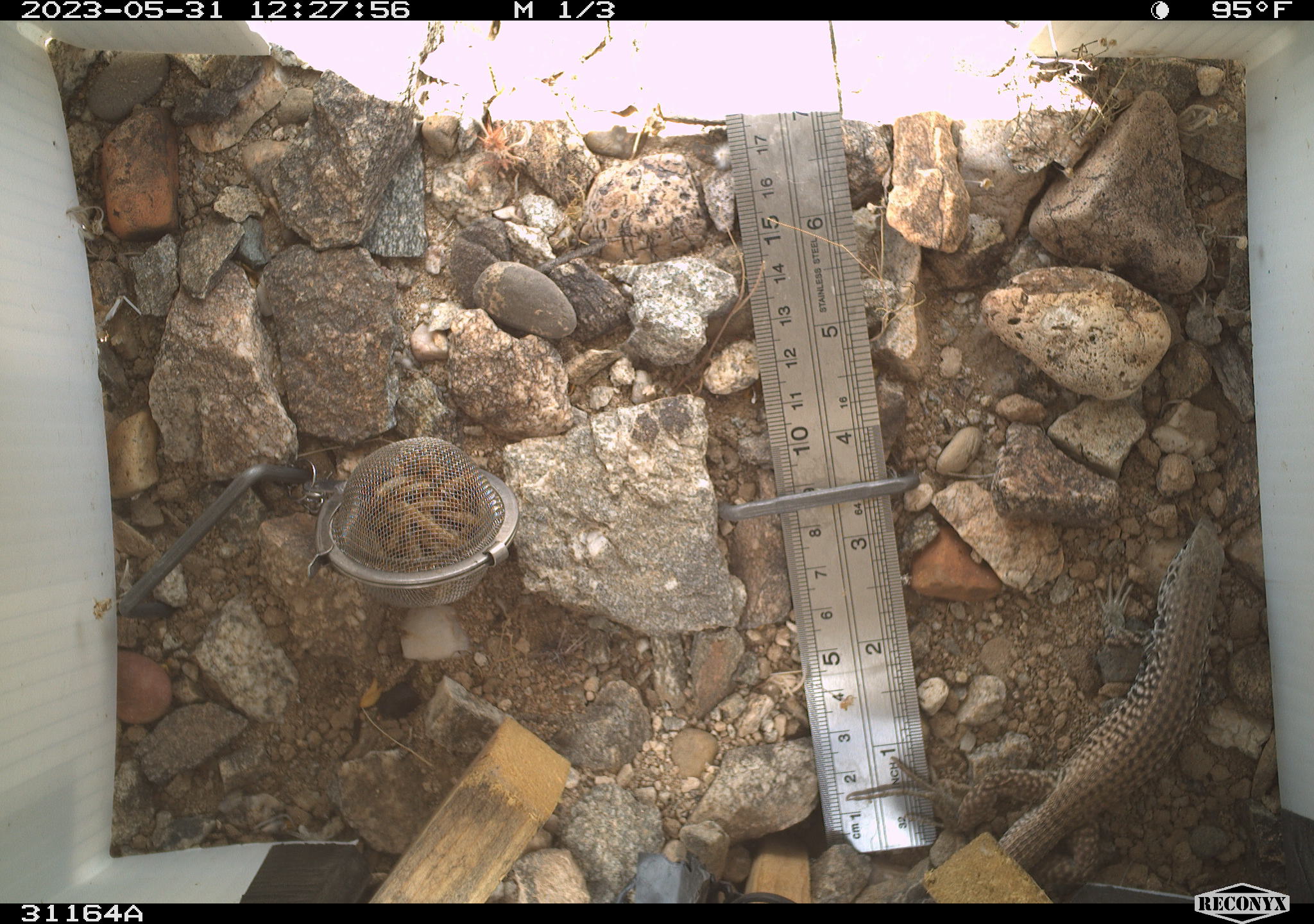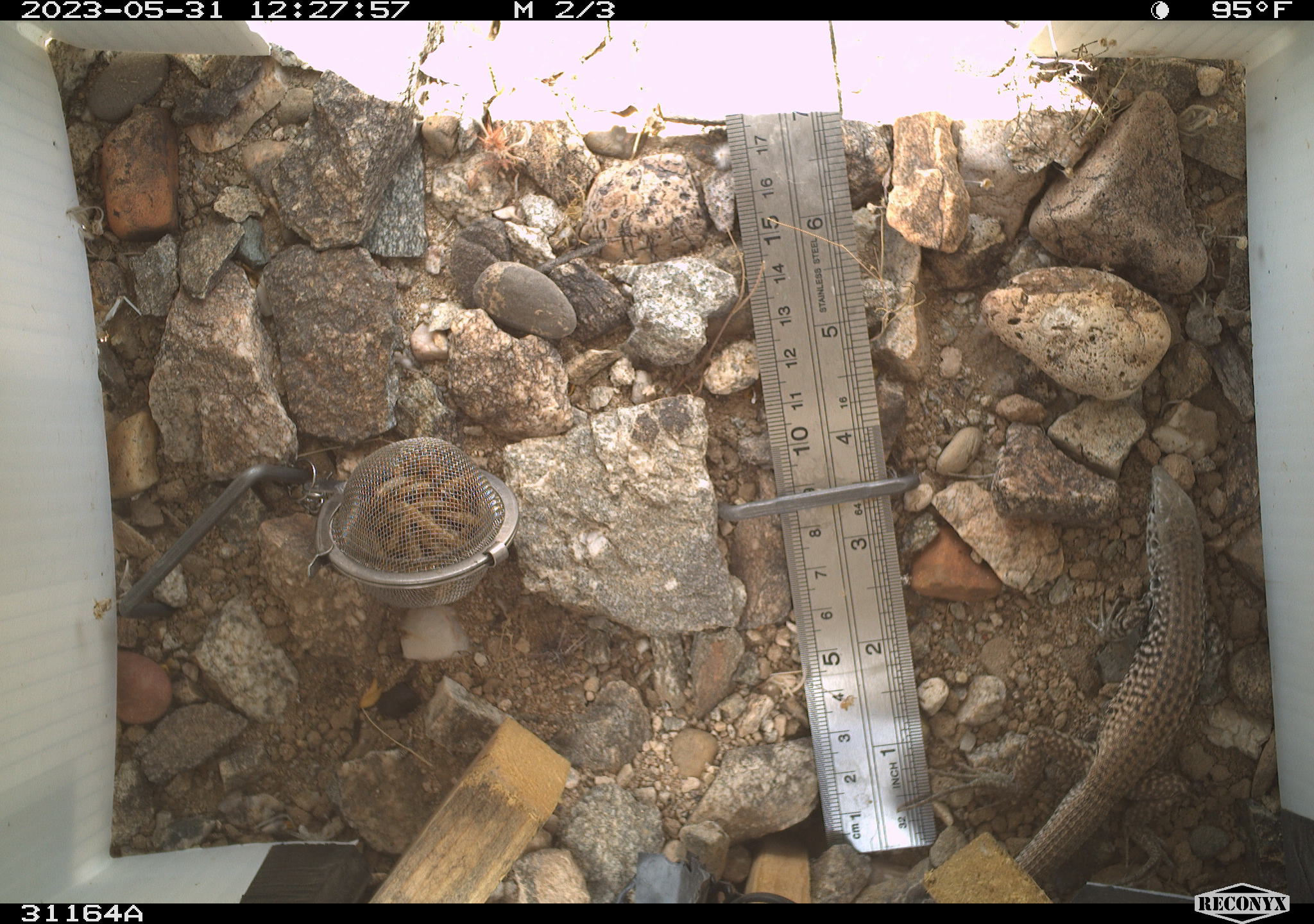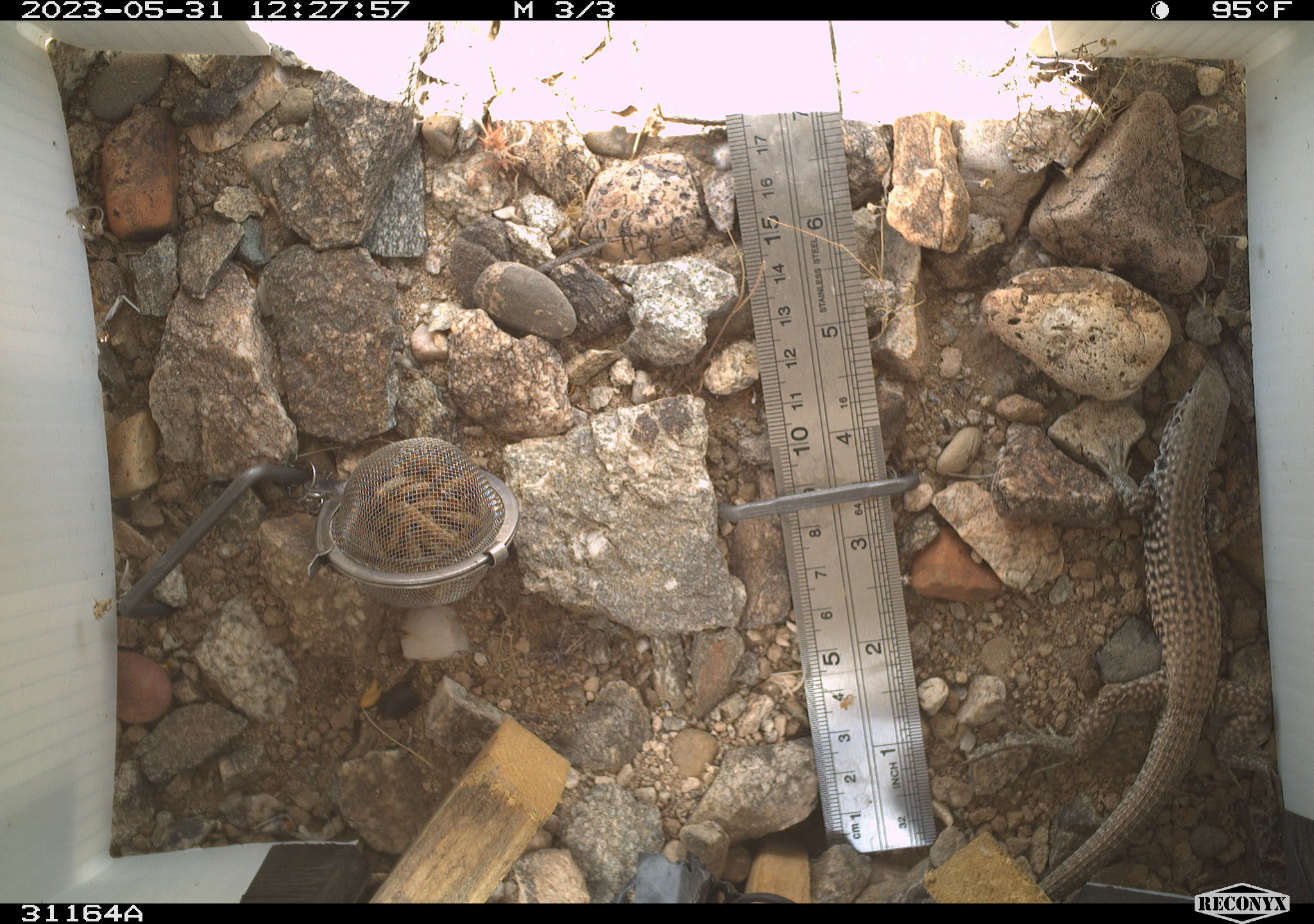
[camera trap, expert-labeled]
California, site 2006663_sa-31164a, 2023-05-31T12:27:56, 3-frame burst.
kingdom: Animalia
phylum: Chordata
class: Reptilia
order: Squamata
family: Teiidae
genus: Aspidoscelis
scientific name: Aspidoscelis tigris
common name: western whiptail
Western whiptail (Aspidoscelis tigris).